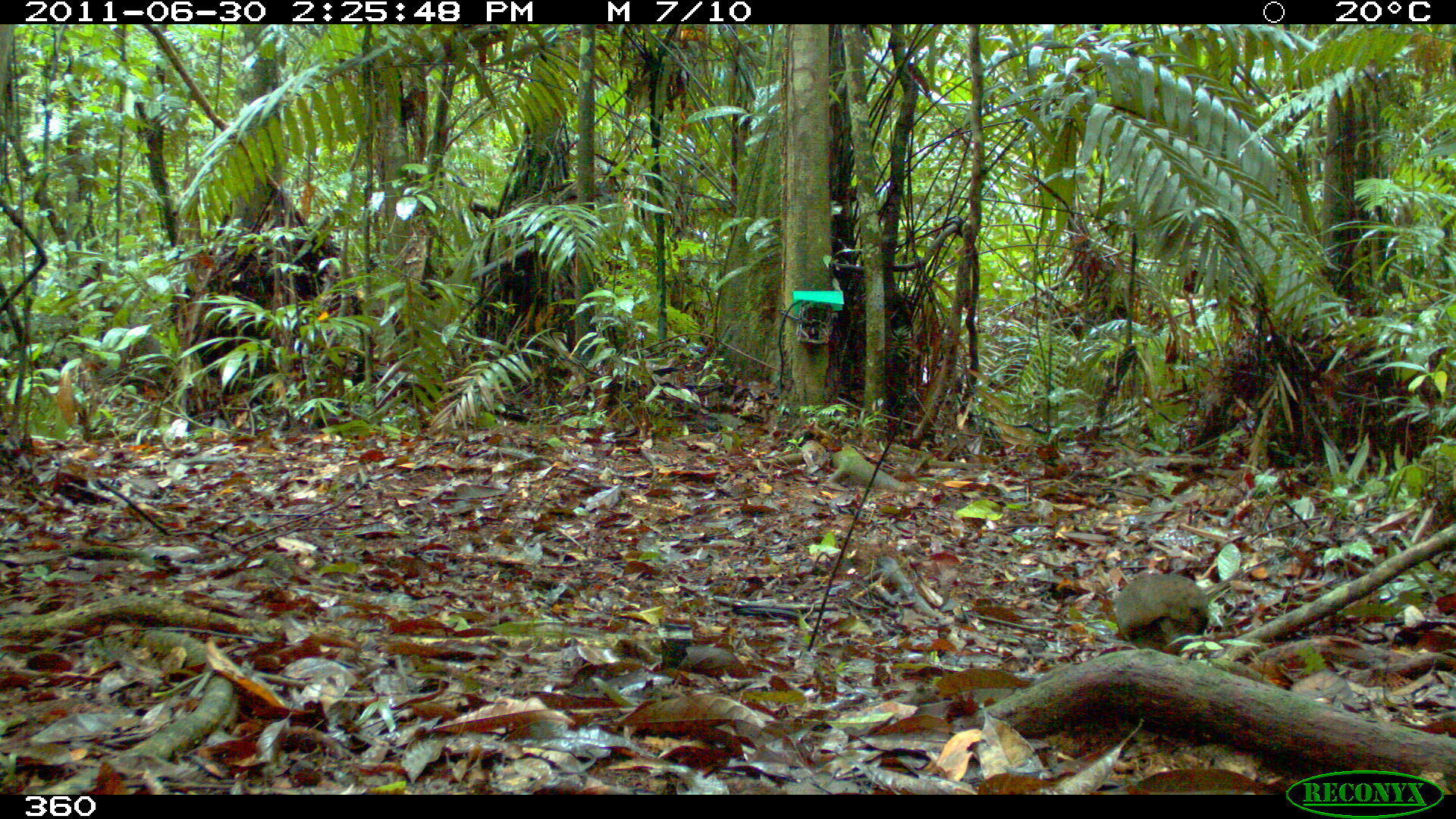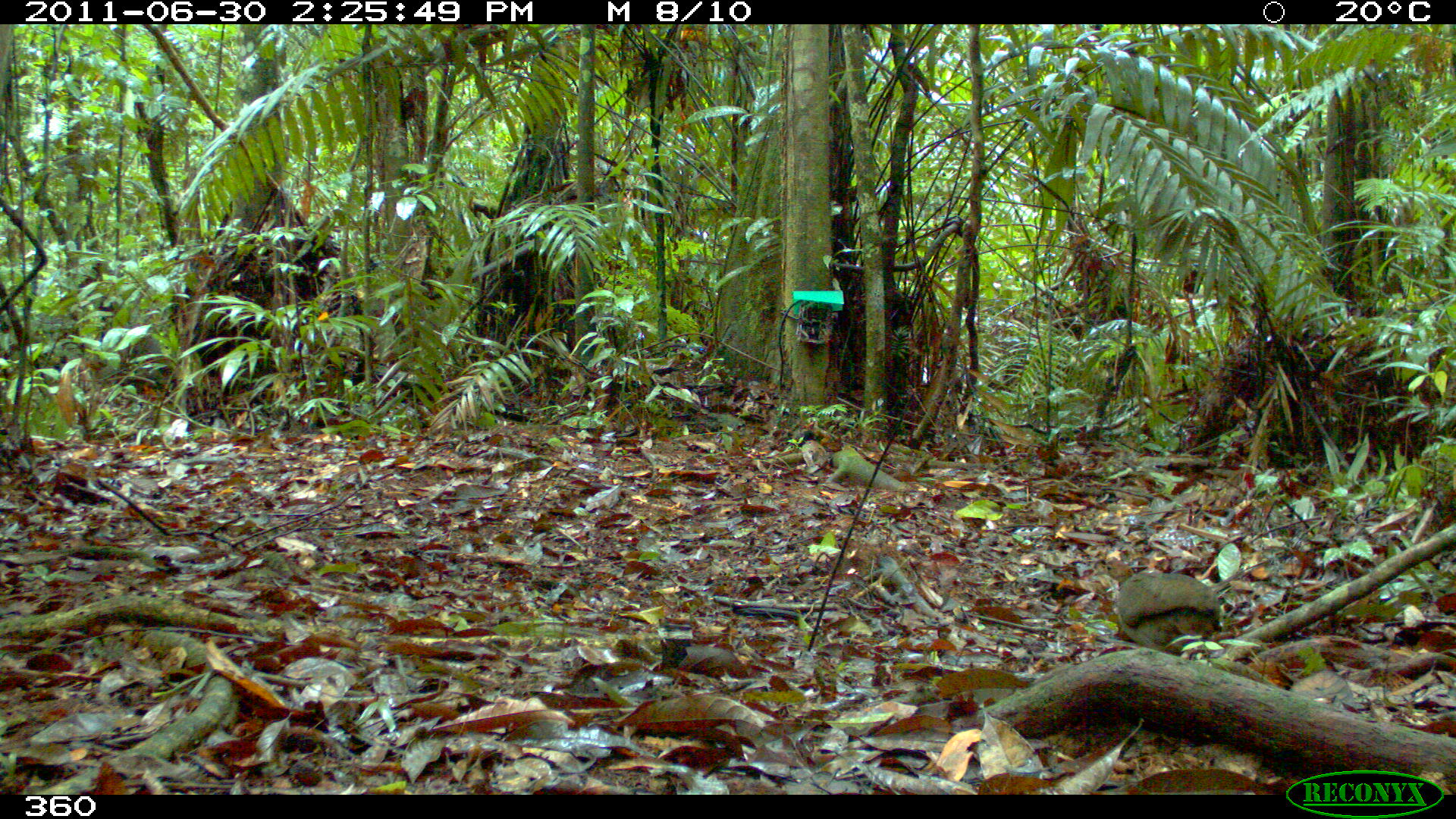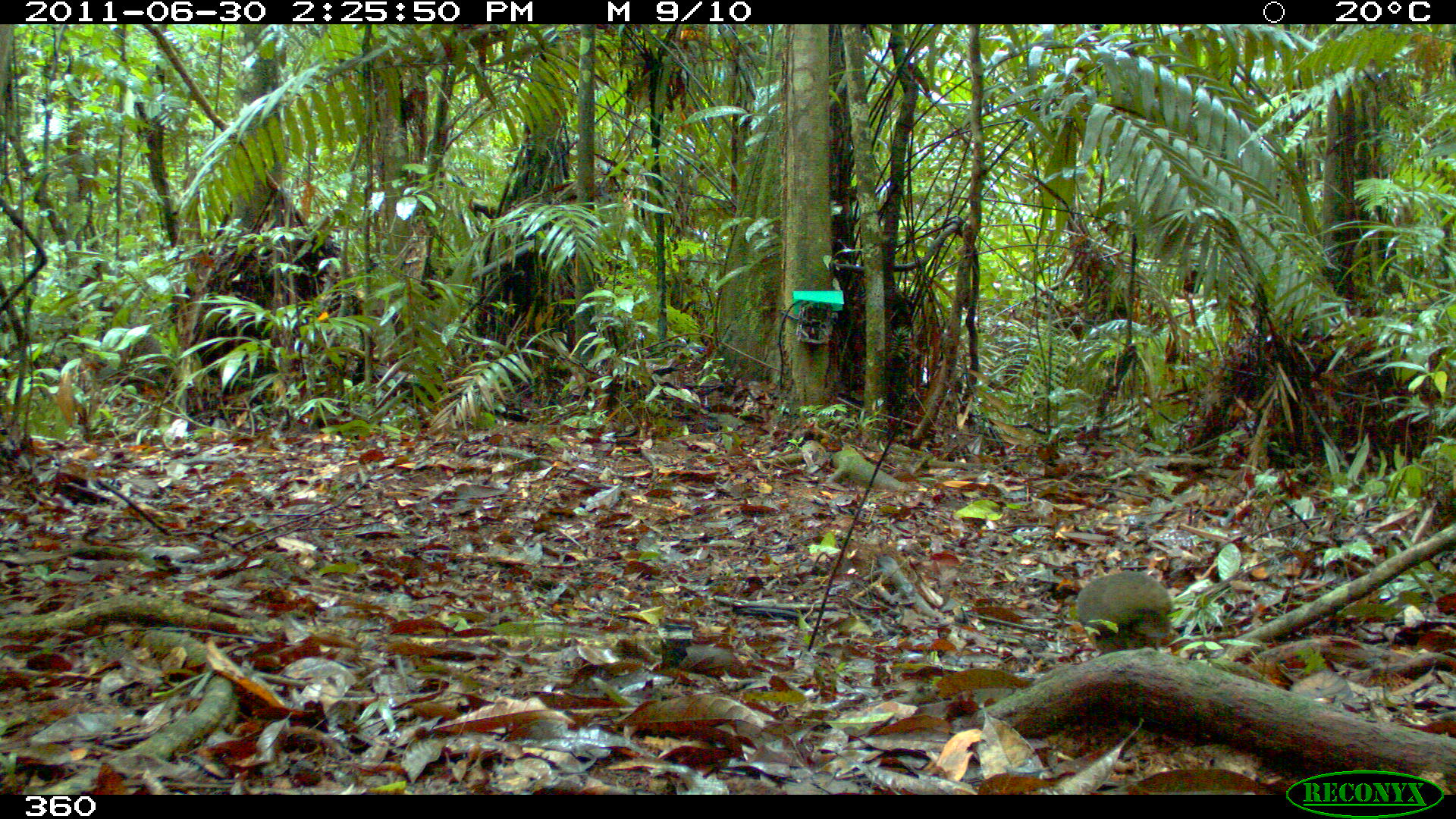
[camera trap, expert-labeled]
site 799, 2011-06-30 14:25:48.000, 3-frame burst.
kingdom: Animalia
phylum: Chordata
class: Aves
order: Galliformes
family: Phasianidae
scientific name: Phasianidae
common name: quails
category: quail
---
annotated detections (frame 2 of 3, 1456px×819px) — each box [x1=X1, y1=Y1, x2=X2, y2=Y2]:
quail: [x1=1093, y1=559, x2=1223, y2=651]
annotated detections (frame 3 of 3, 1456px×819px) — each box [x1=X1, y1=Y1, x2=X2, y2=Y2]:
quail: [x1=1074, y1=571, x2=1178, y2=647]